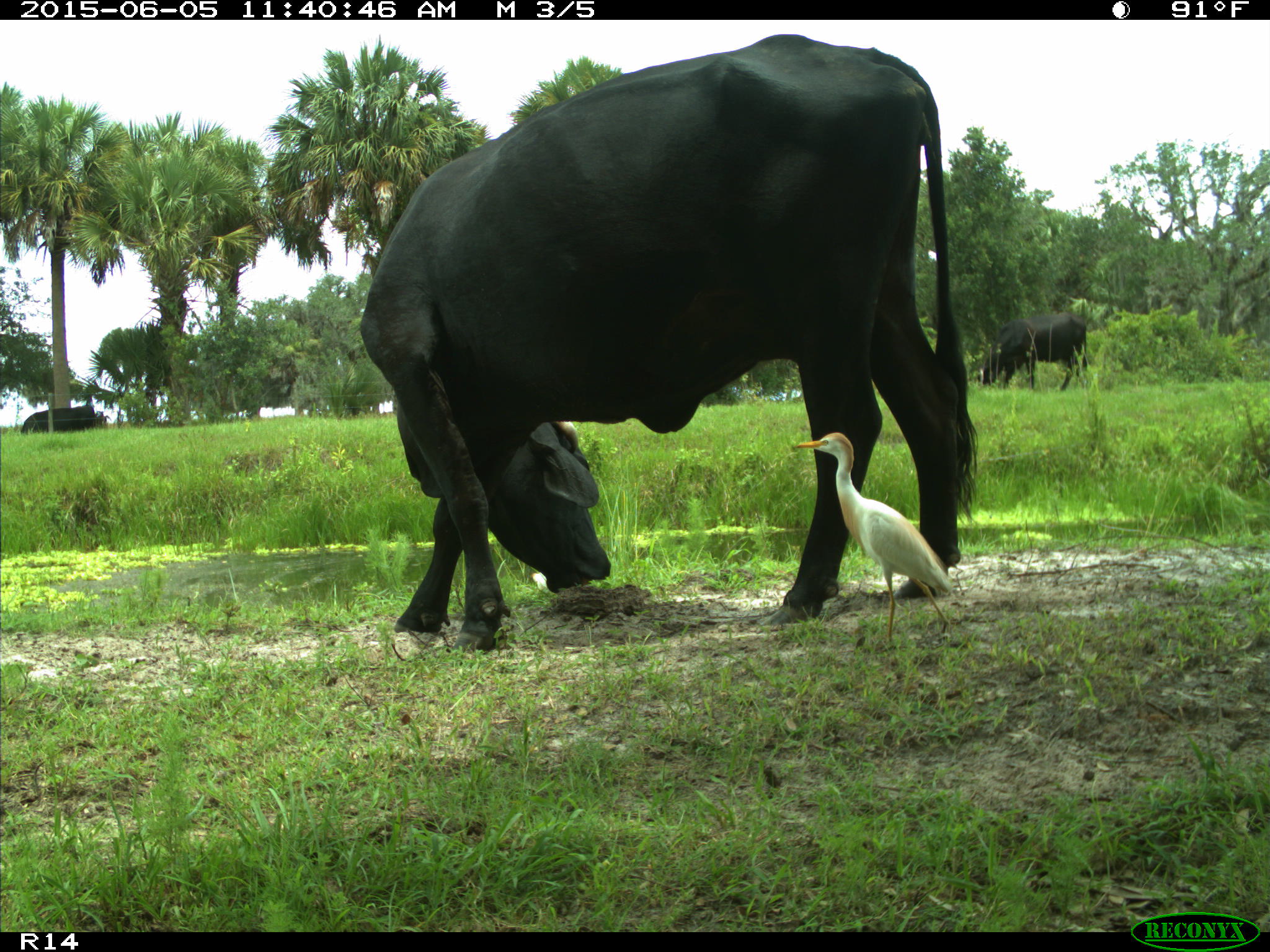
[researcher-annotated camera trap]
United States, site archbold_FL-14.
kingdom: Animalia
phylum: Chordata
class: Mammalia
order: Artiodactyla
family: Bovidae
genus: Bos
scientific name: Bos taurus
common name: domestic cow